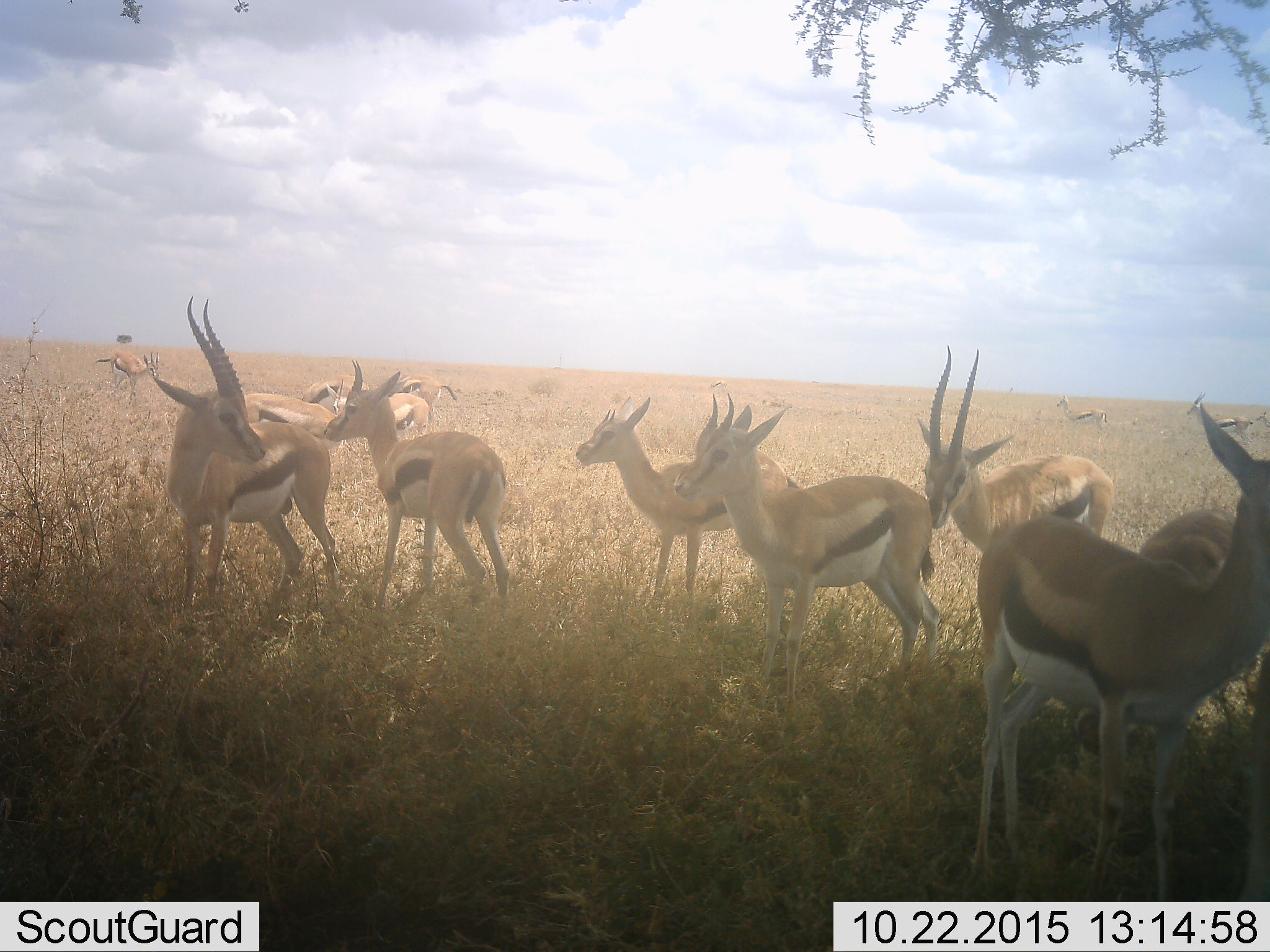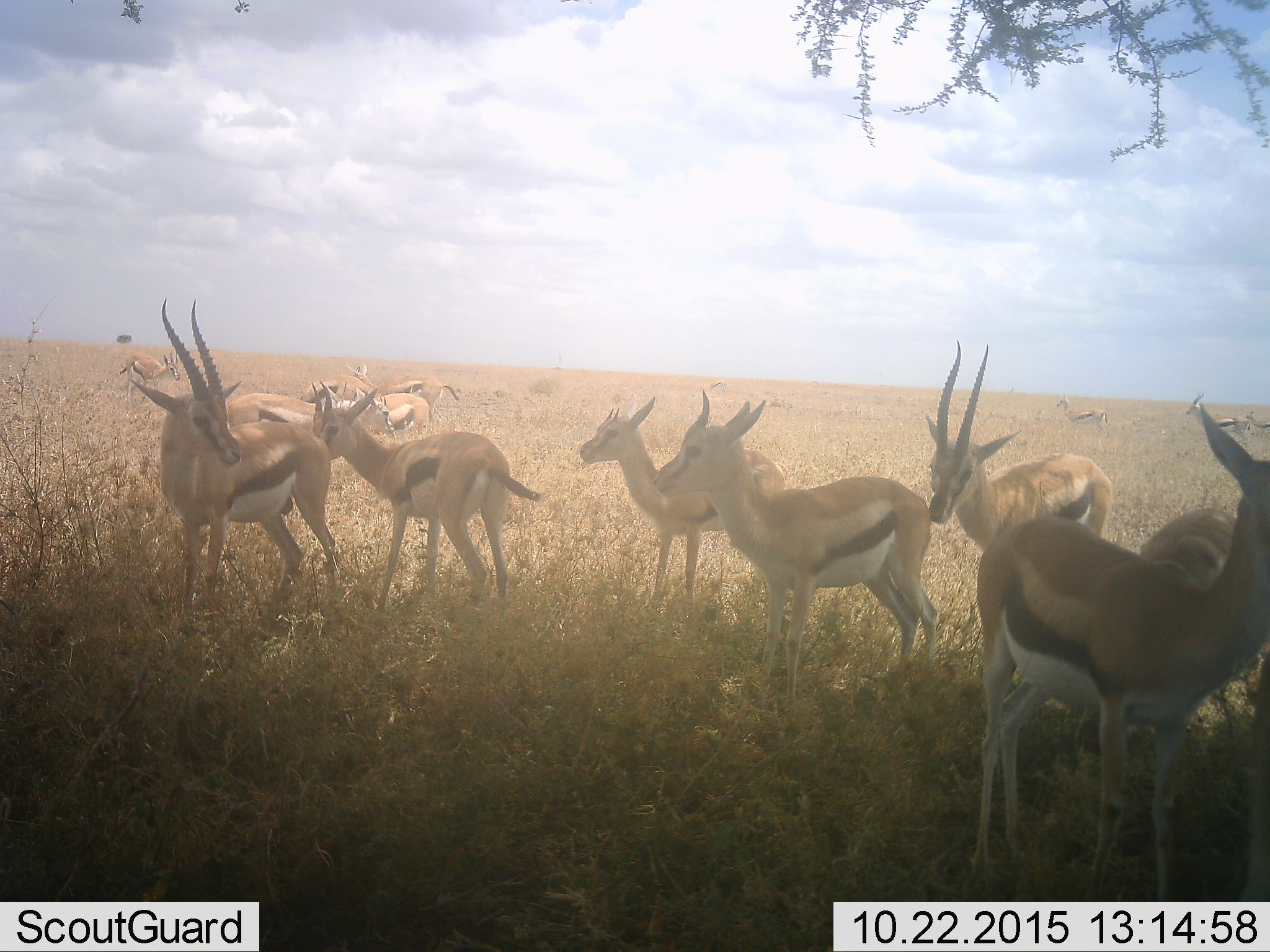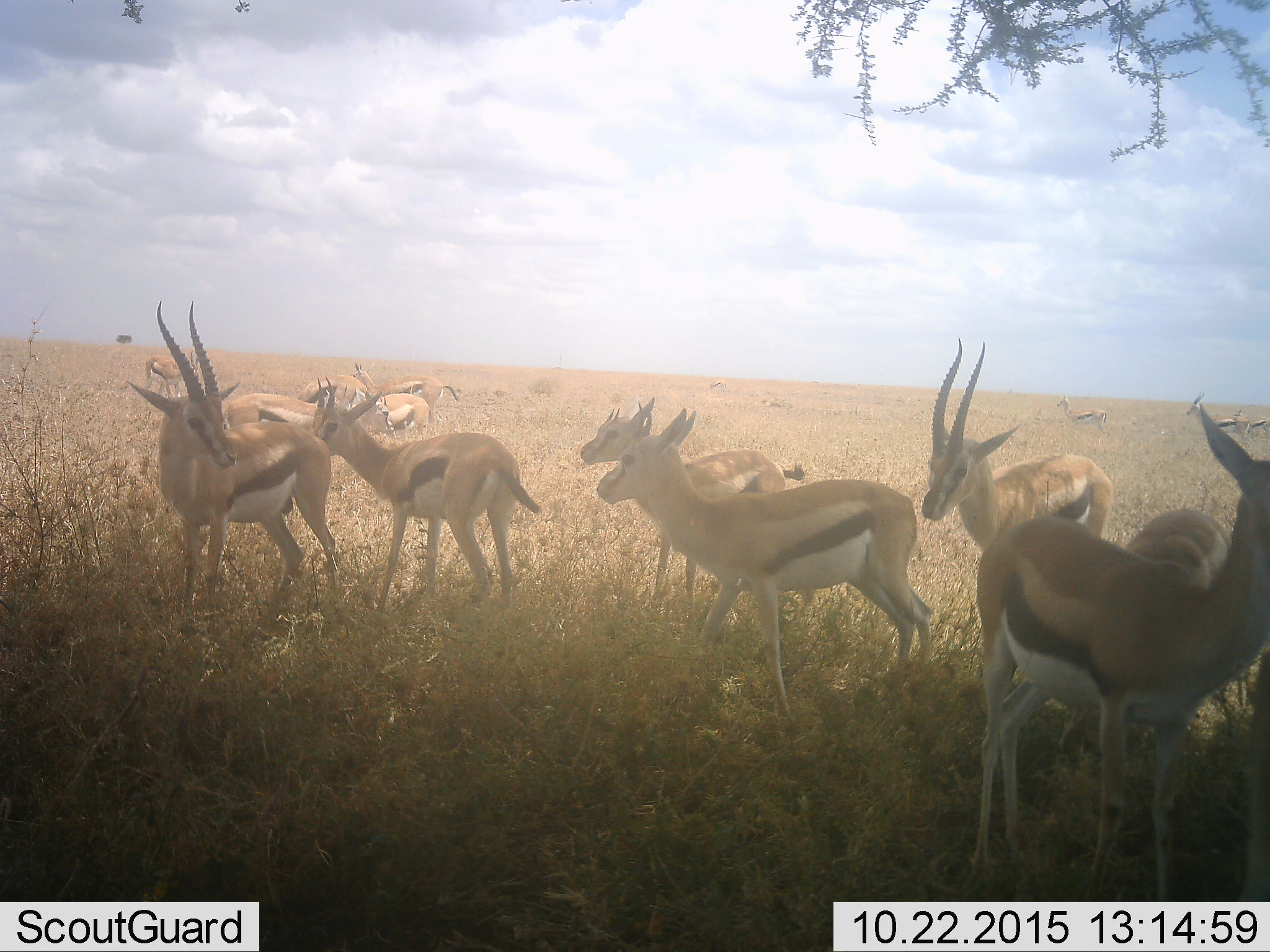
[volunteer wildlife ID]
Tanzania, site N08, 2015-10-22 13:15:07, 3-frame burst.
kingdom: Animalia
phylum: Chordata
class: Mammalia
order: Artiodactyla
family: Bovidae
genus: Eudorcas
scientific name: Eudorcas thomsonii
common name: thomson's gazelle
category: gazellethomsons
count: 11-50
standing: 100%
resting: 10%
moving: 40%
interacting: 30%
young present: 20%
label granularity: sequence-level